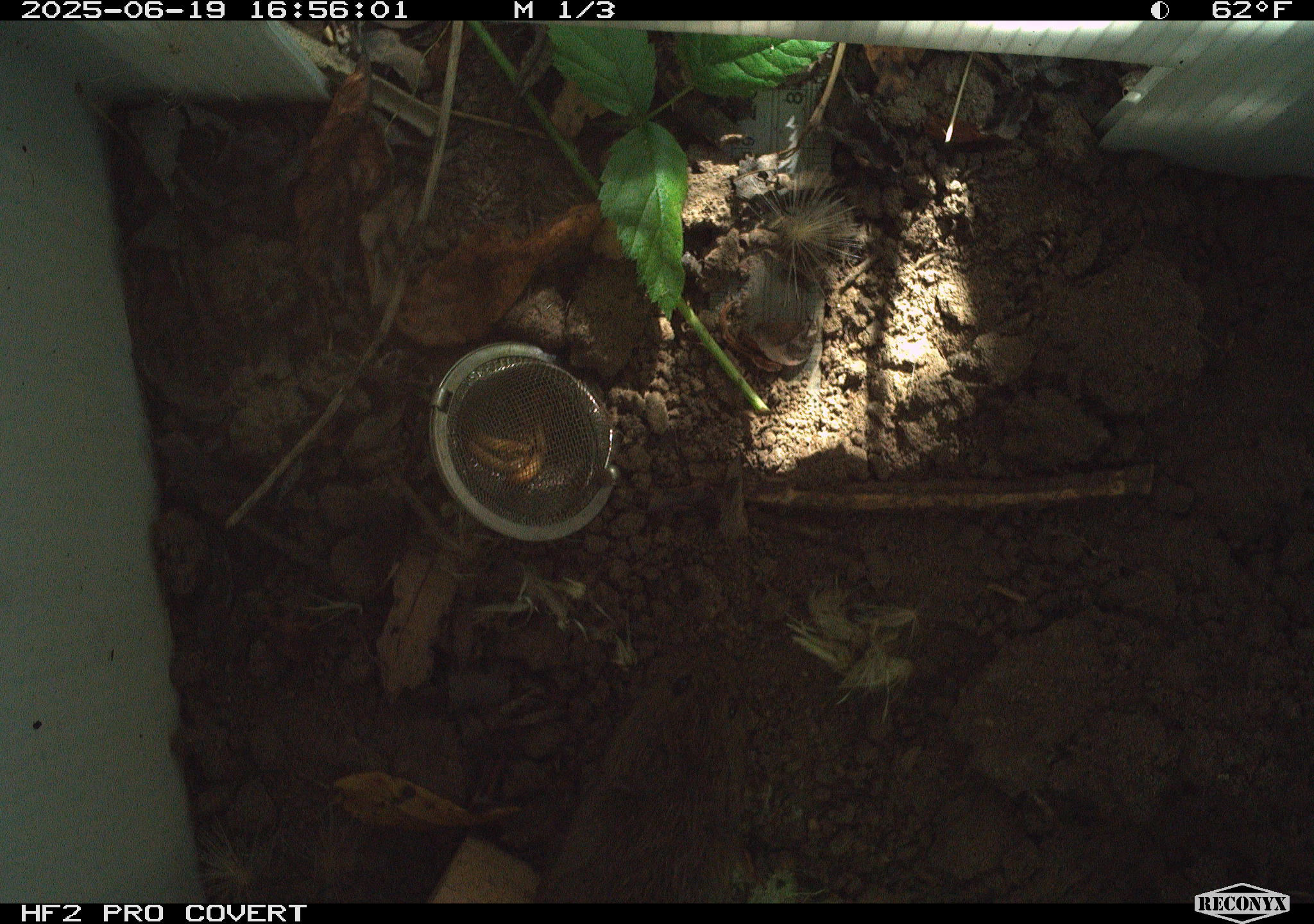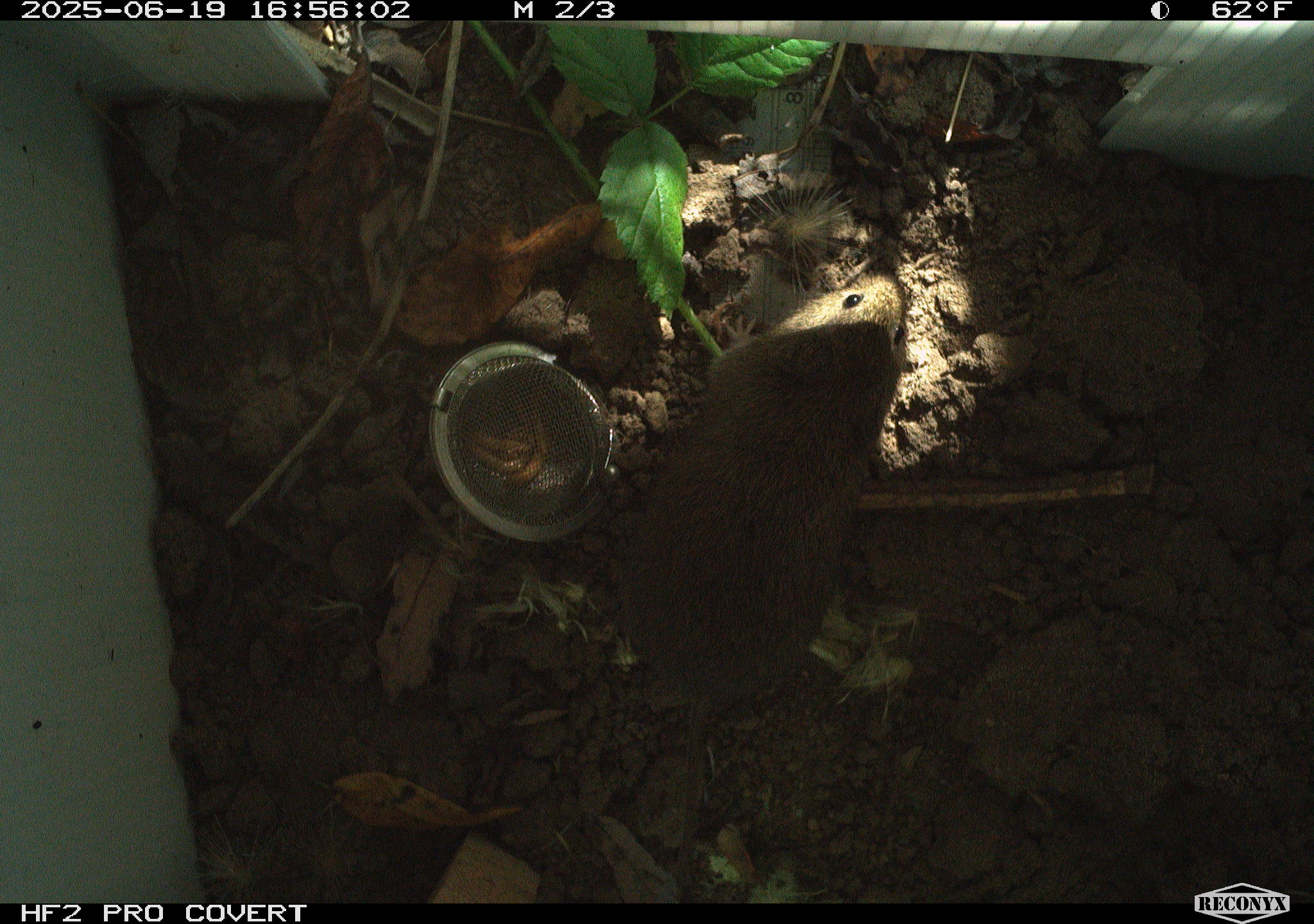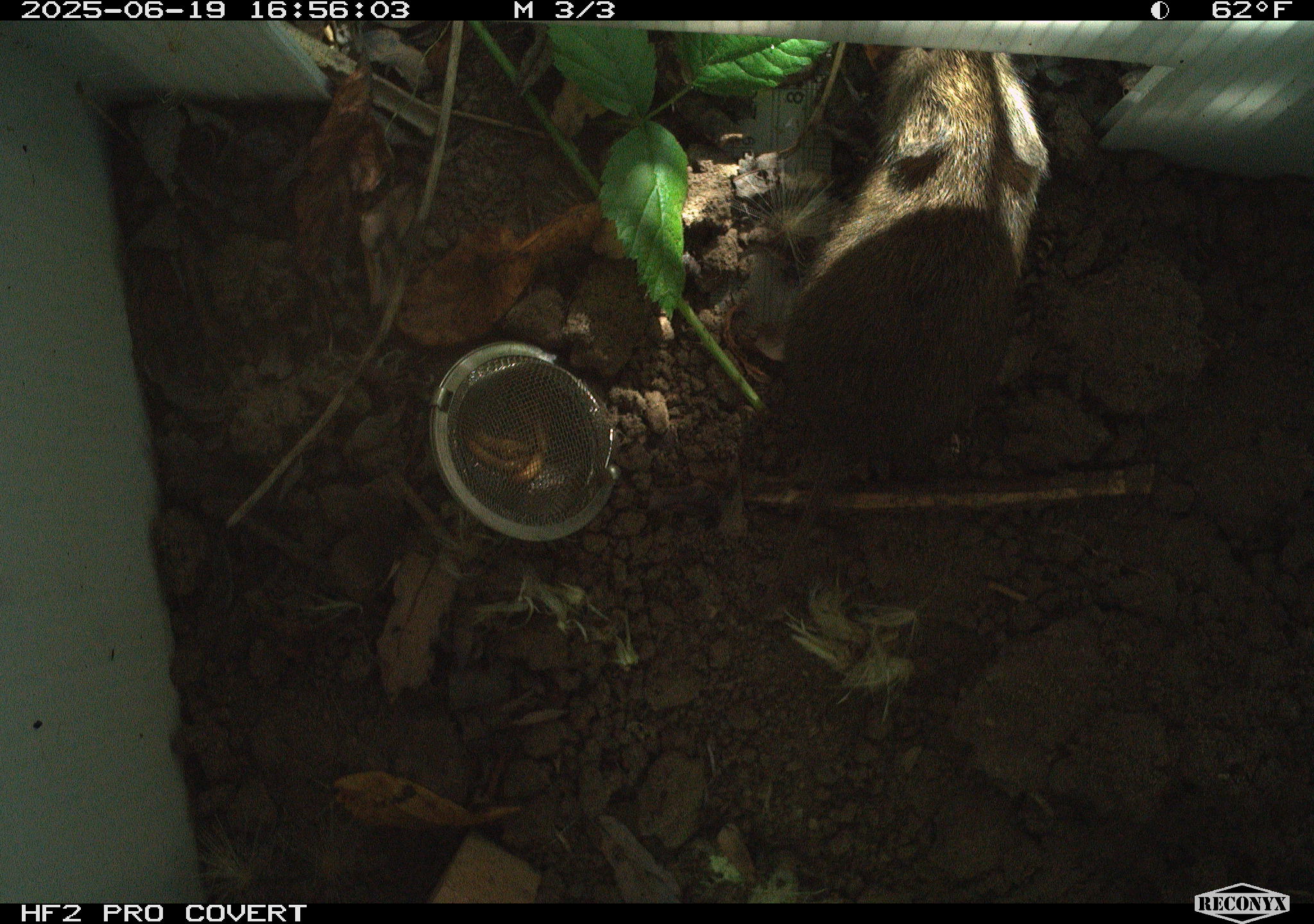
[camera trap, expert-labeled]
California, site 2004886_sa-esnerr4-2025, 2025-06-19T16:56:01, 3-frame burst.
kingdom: Animalia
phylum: Chordata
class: Mammalia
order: Rodentia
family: Cricetidae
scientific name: Arvicolinae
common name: voles, lemmings, and muskrats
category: arvicolinae subfamily